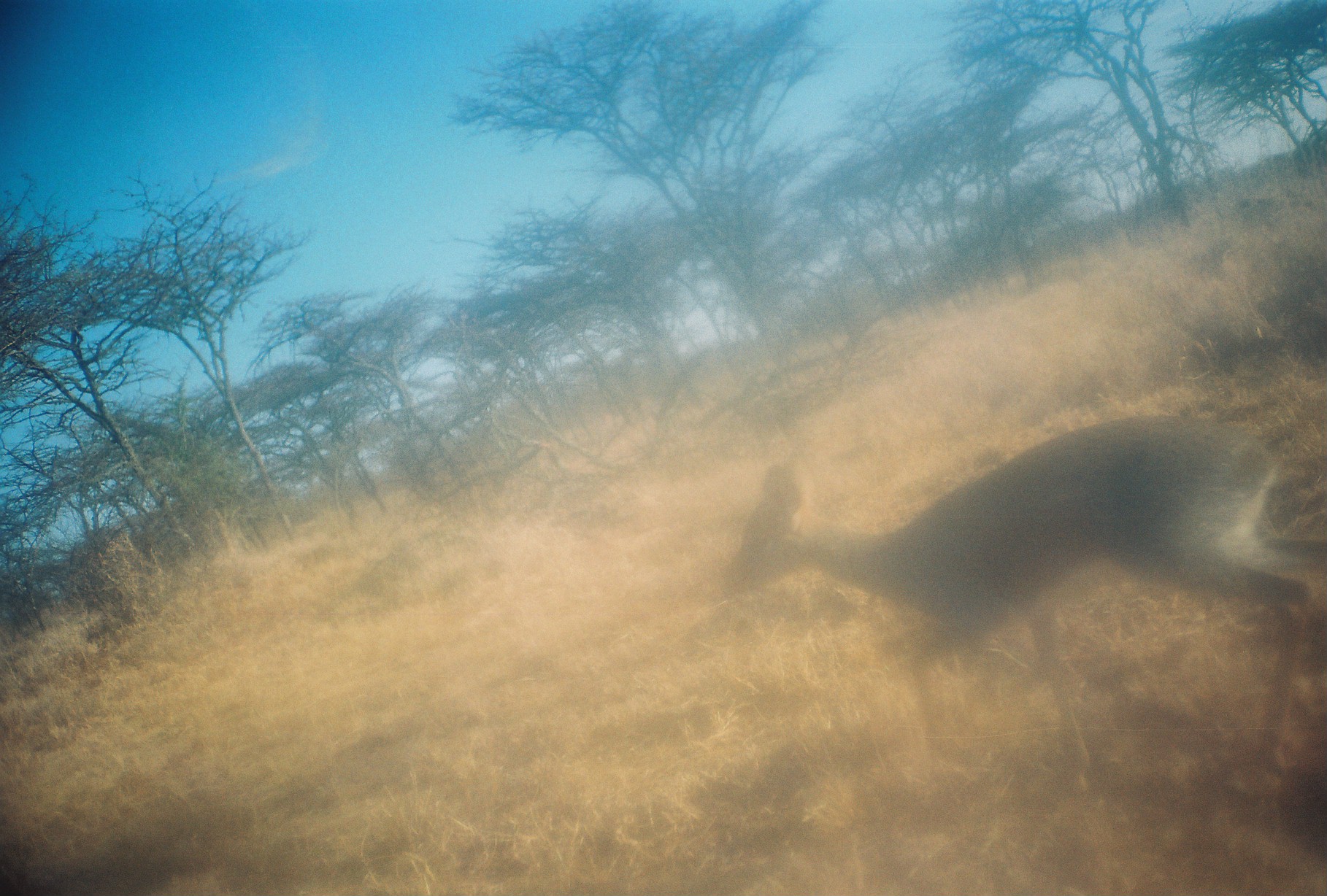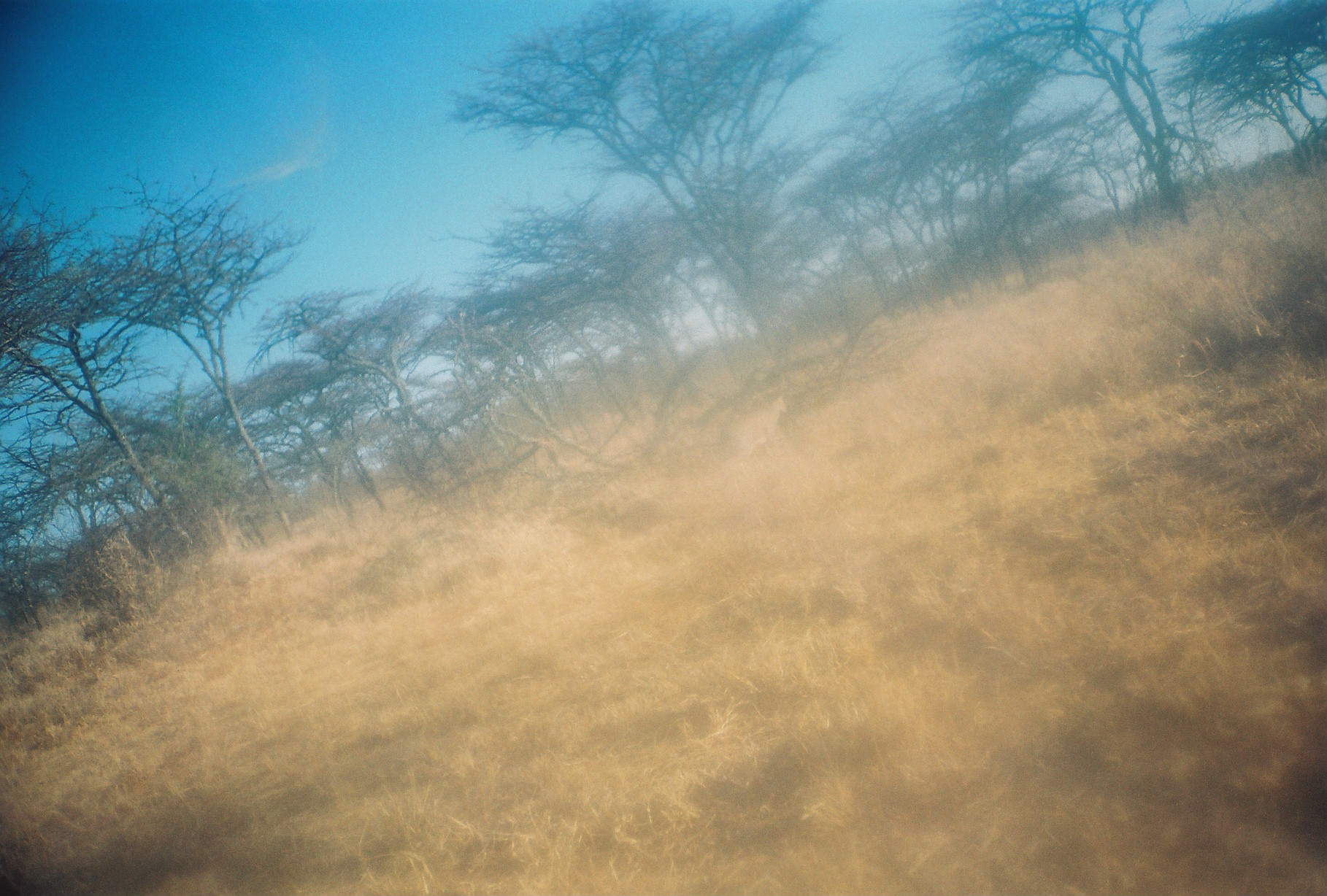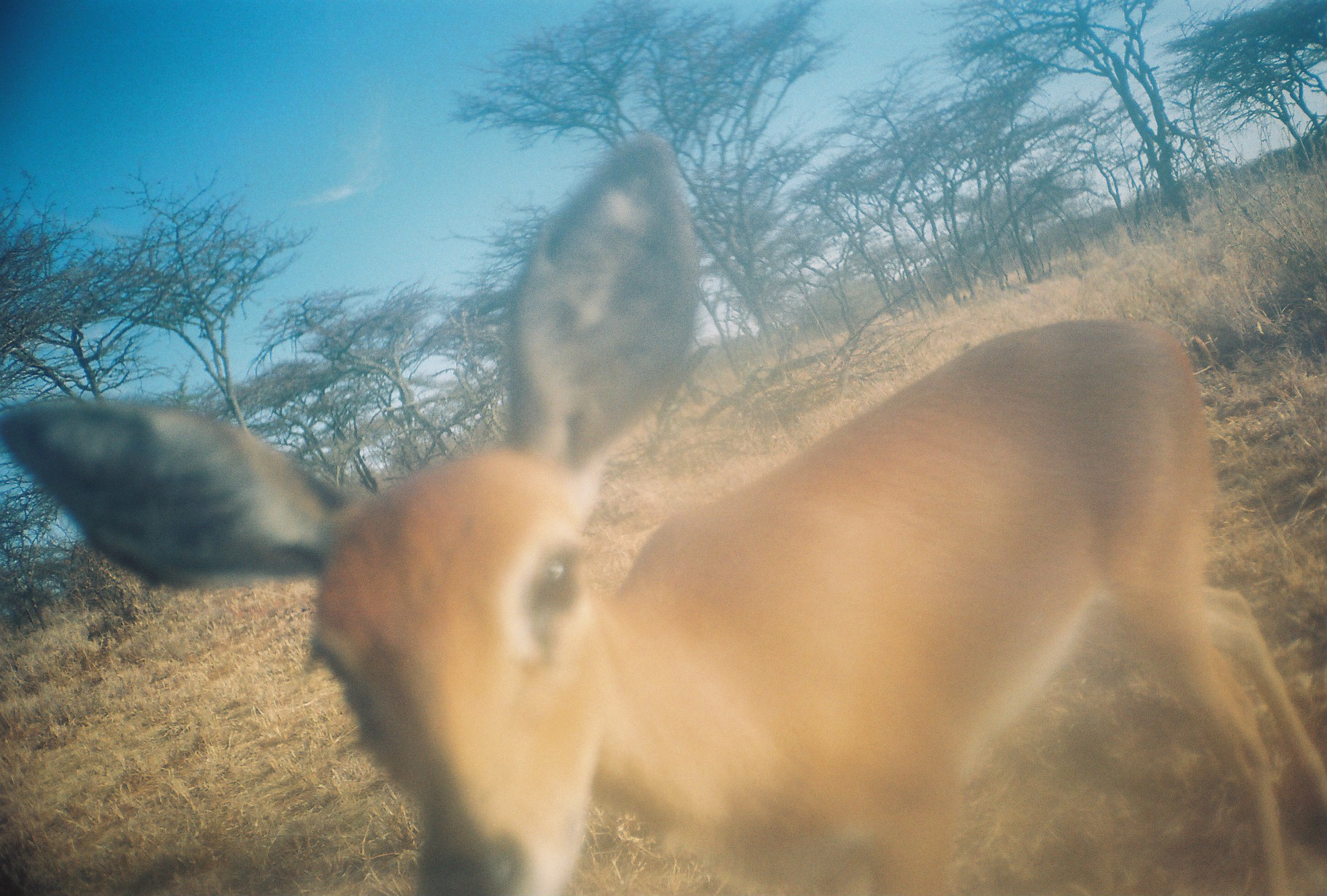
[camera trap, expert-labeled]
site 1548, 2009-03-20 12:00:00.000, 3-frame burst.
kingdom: Animalia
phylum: Chordata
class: Mammalia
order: Artiodactyla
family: Bovidae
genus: Madoqua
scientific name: Madoqua guentheri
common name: günther's dik-dik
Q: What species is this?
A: Madoqua guentheri (günther's dik-dik).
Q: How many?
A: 1.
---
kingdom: Animalia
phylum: Chordata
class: Mammalia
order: Artiodactyla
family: Bovidae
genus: Raphicerus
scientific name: Raphicerus campestris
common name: steenbok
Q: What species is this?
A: Raphicerus campestris (steenbok).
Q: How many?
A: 1.